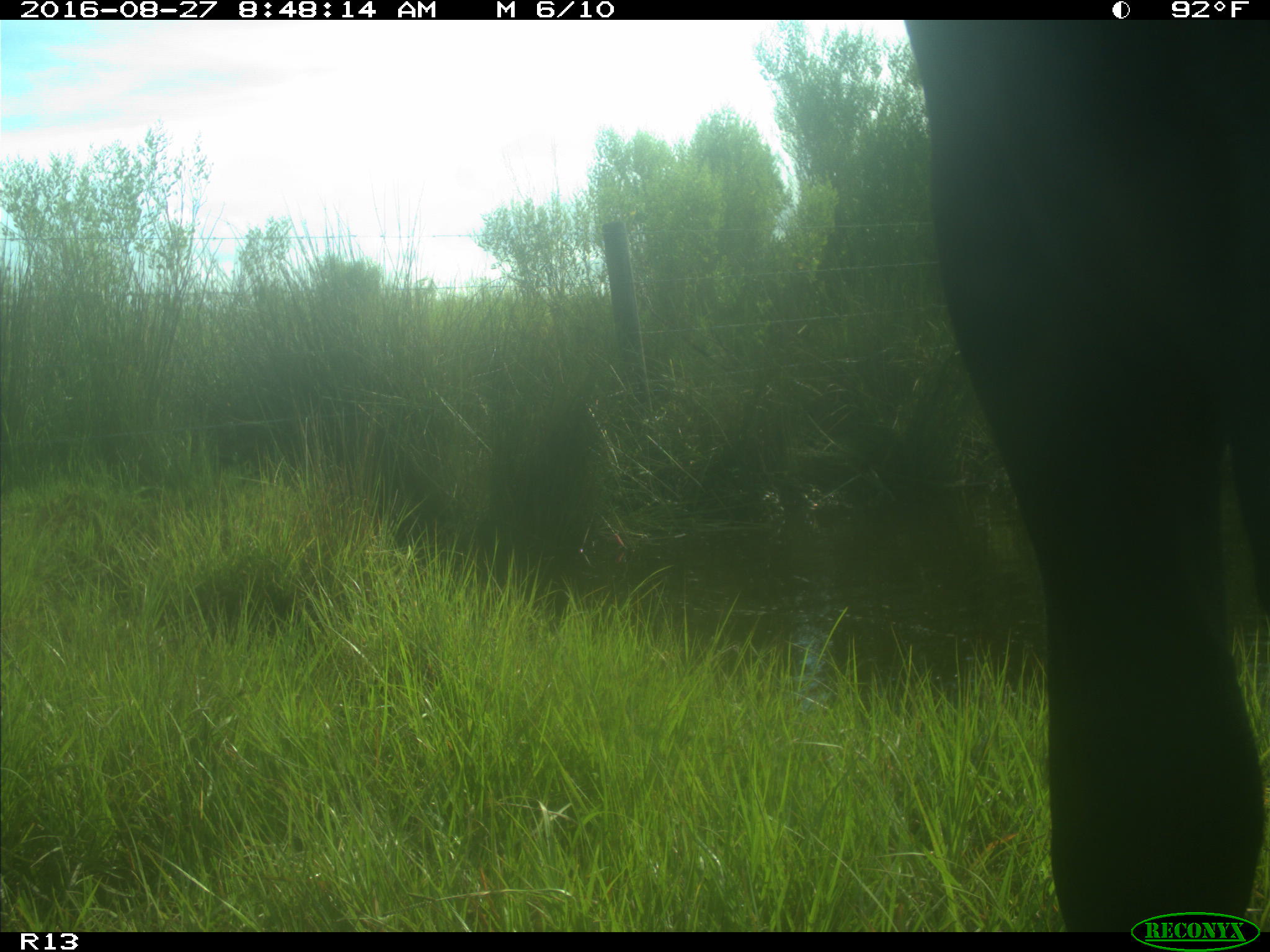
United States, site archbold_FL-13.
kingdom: Animalia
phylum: Chordata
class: Mammalia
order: Artiodactyla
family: Bovidae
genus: Bos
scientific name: Bos taurus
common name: domestic cow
Bos taurus (domestic cow).